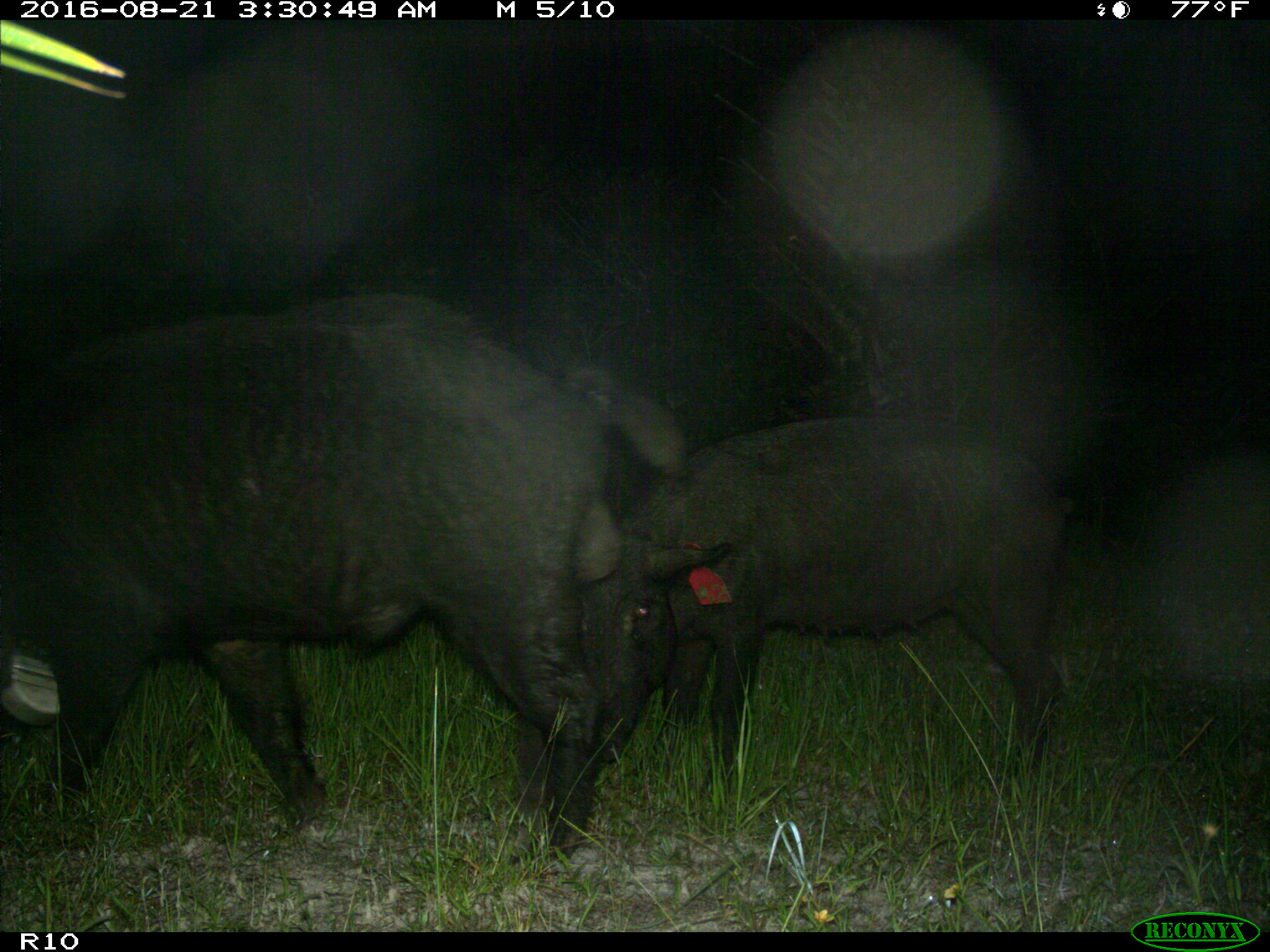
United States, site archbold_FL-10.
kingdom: Animalia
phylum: Chordata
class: Mammalia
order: Artiodactyla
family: Suidae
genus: Sus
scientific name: Sus scrofa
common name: wild boar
Sus scrofa (wild boar).